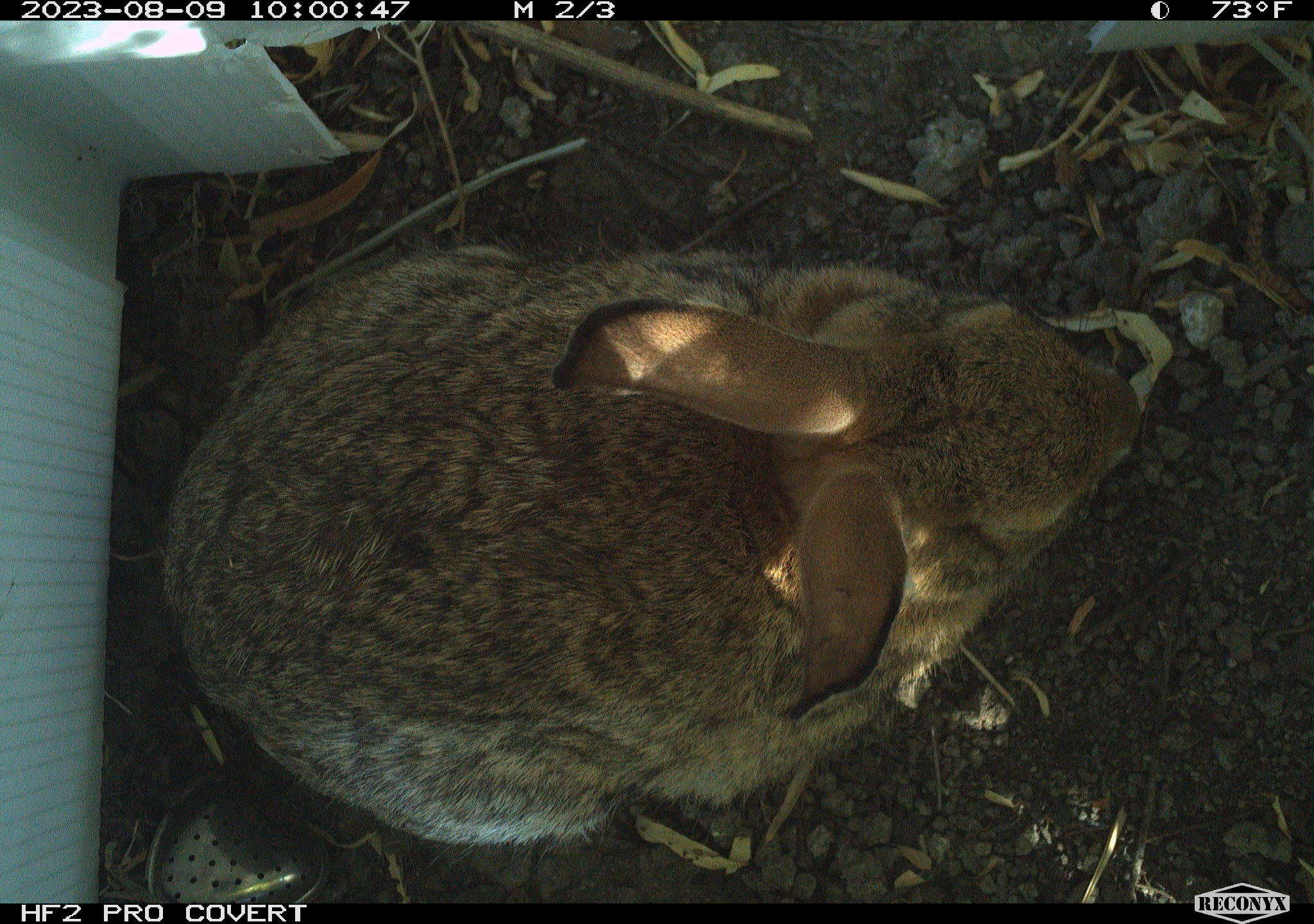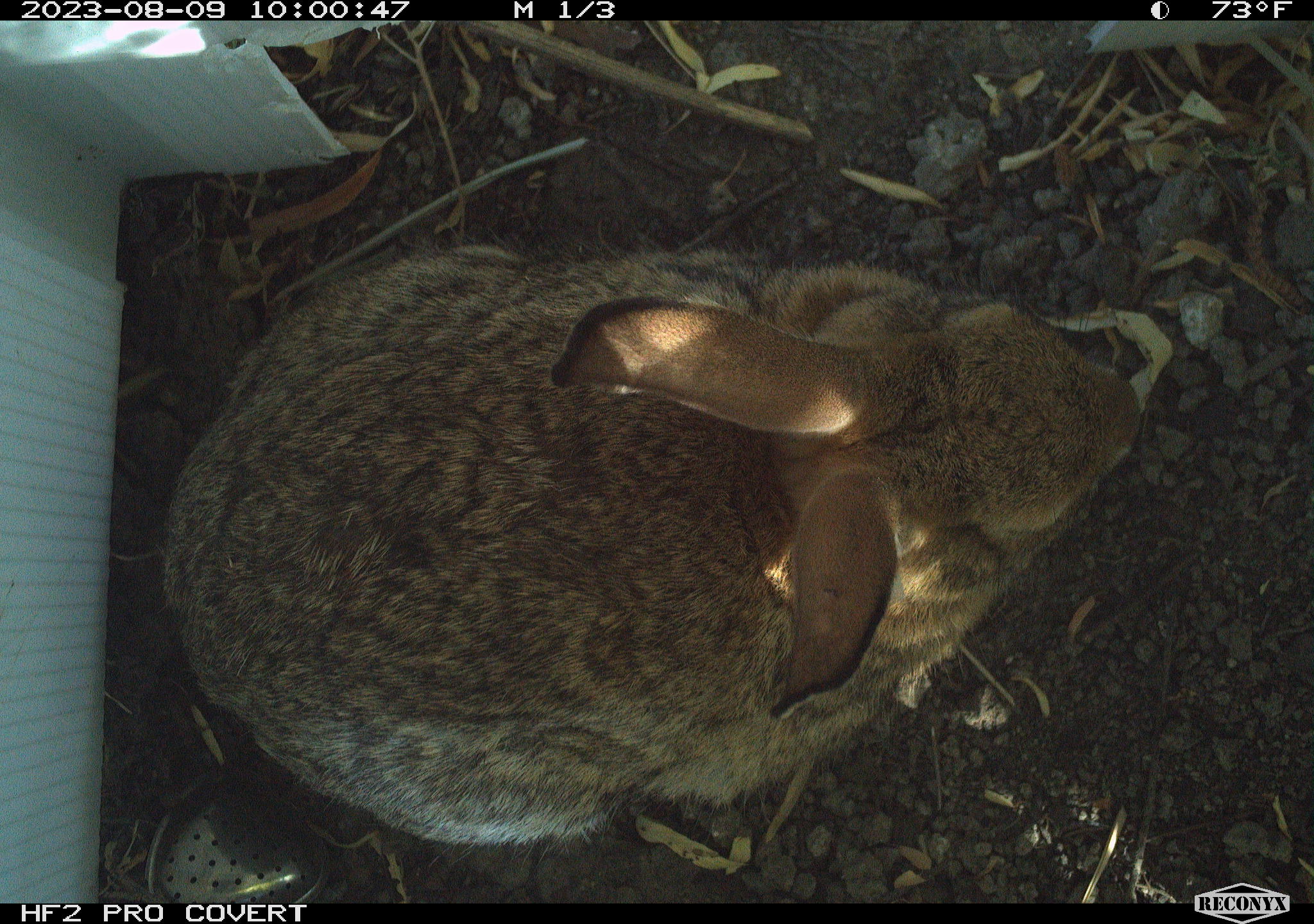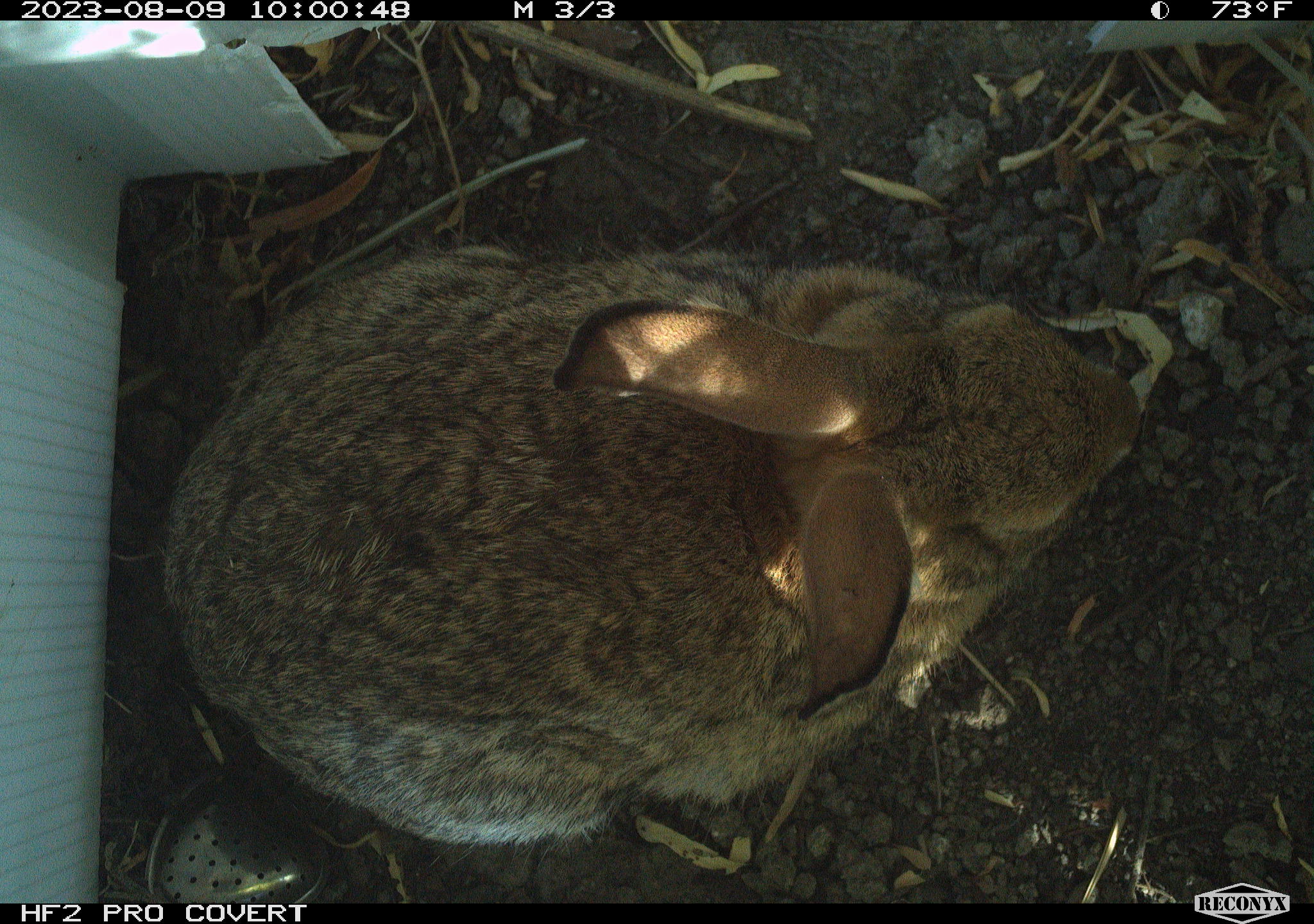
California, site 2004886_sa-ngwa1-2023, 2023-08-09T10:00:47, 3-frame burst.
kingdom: Animalia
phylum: Chordata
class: Mammalia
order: Lagomorpha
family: Leporidae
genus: Sylvilagus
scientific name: Sylvilagus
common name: cottontail rabbits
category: sylvilagus species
Sylvilagus species (cottontail rabbits) (Sylvilagus).